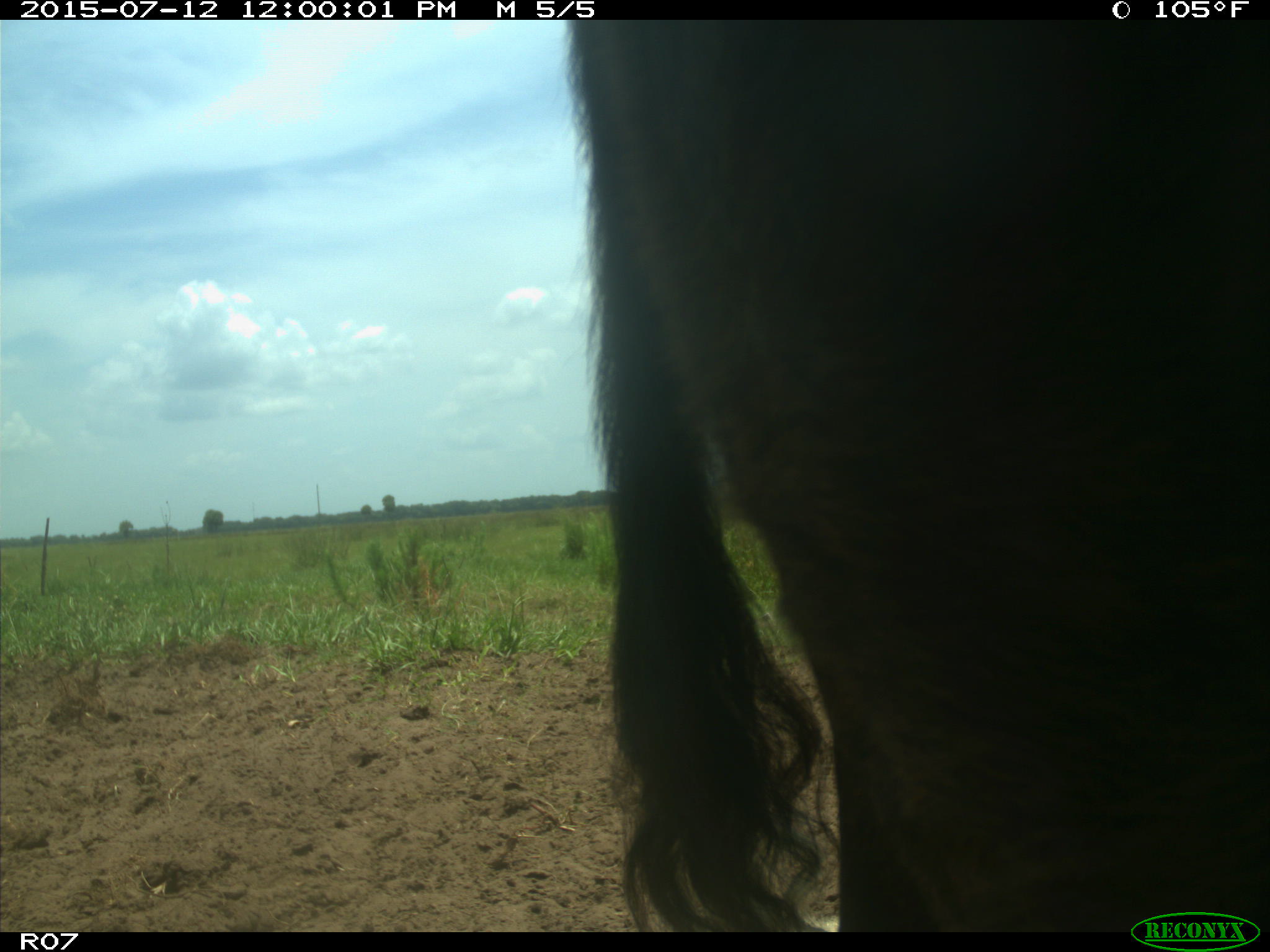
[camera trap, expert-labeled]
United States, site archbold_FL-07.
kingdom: Animalia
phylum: Chordata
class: Mammalia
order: Artiodactyla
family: Bovidae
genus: Bos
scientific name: Bos taurus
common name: domestic cow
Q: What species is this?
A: Bos taurus (domestic cow).